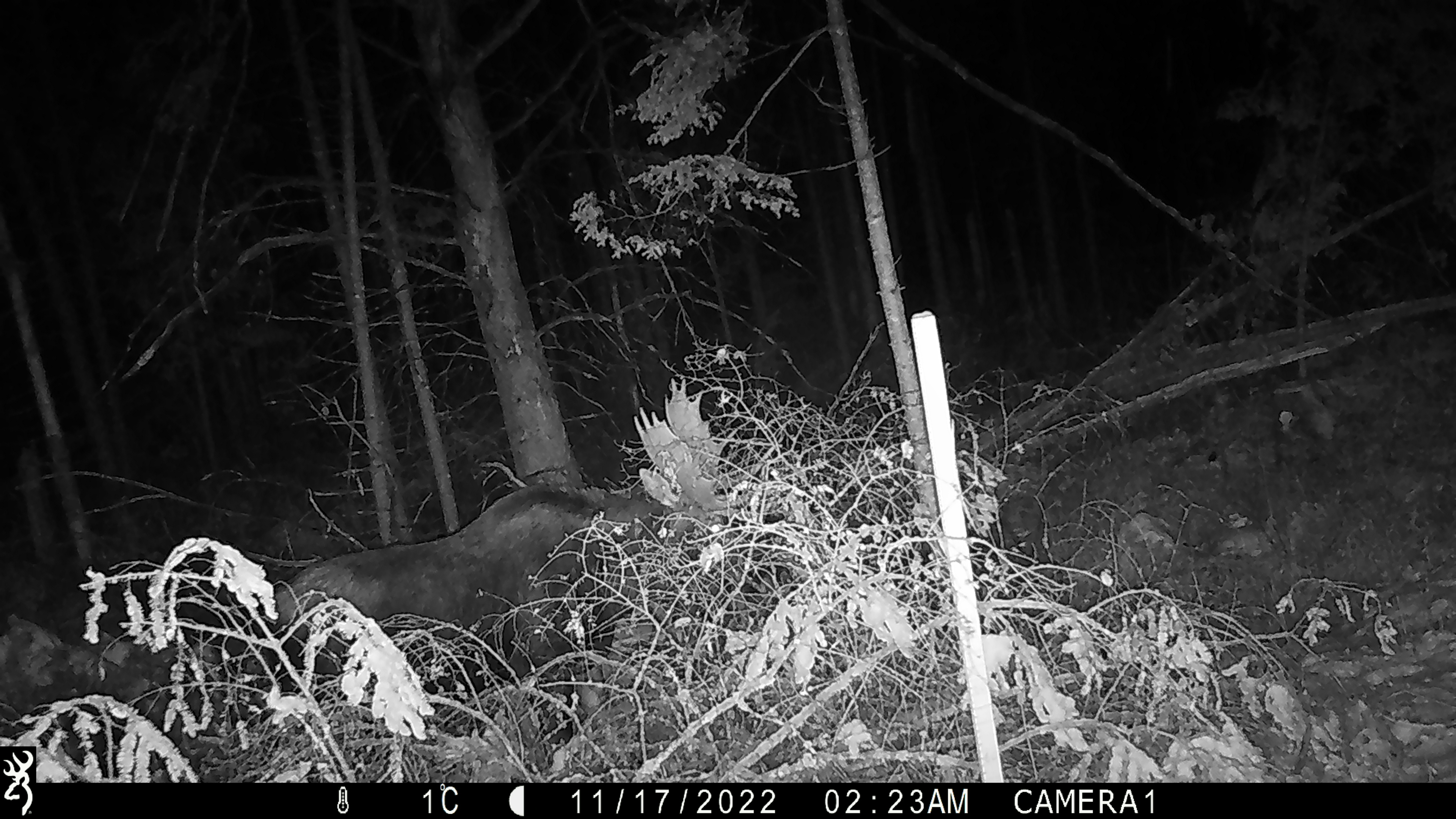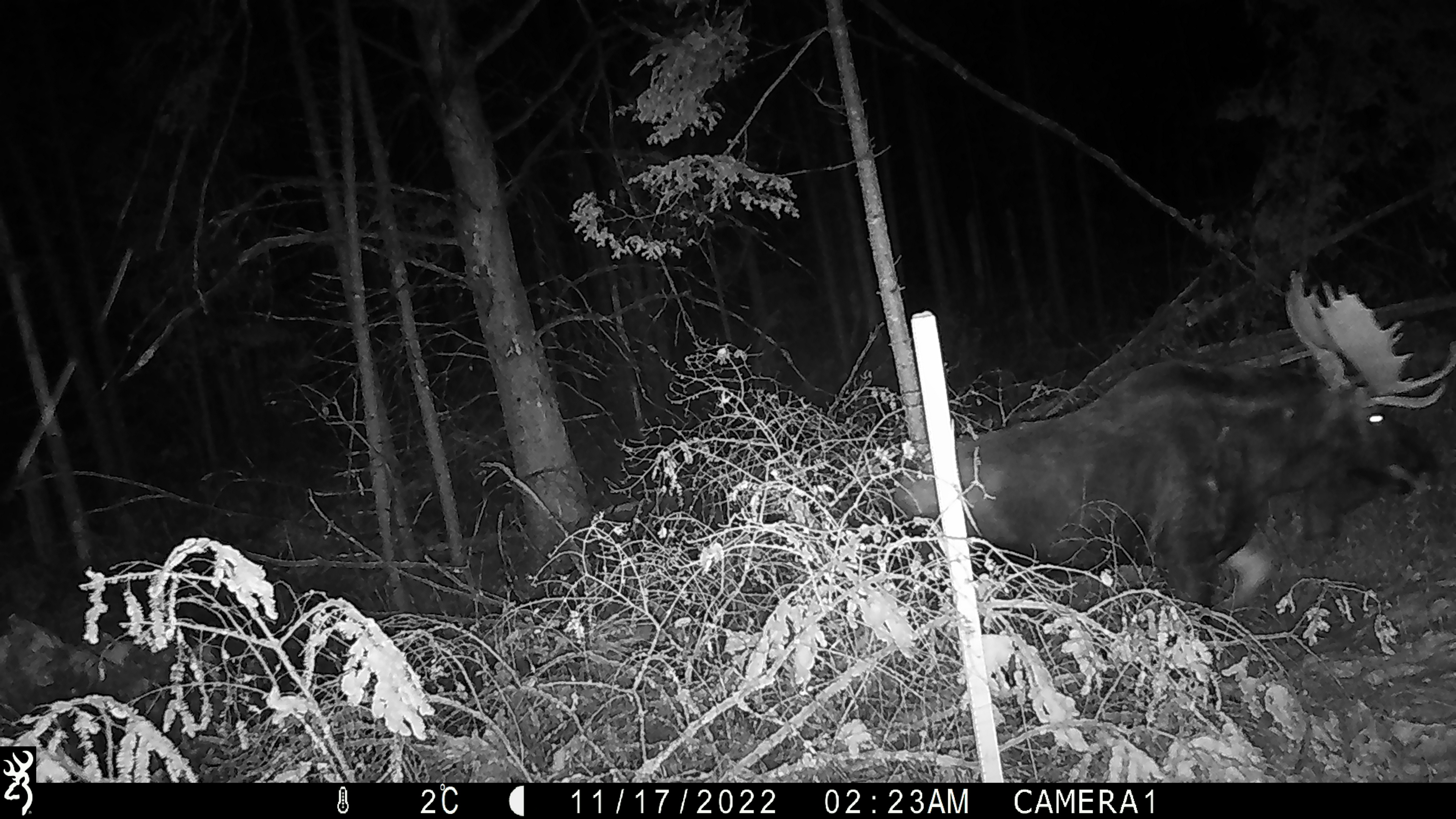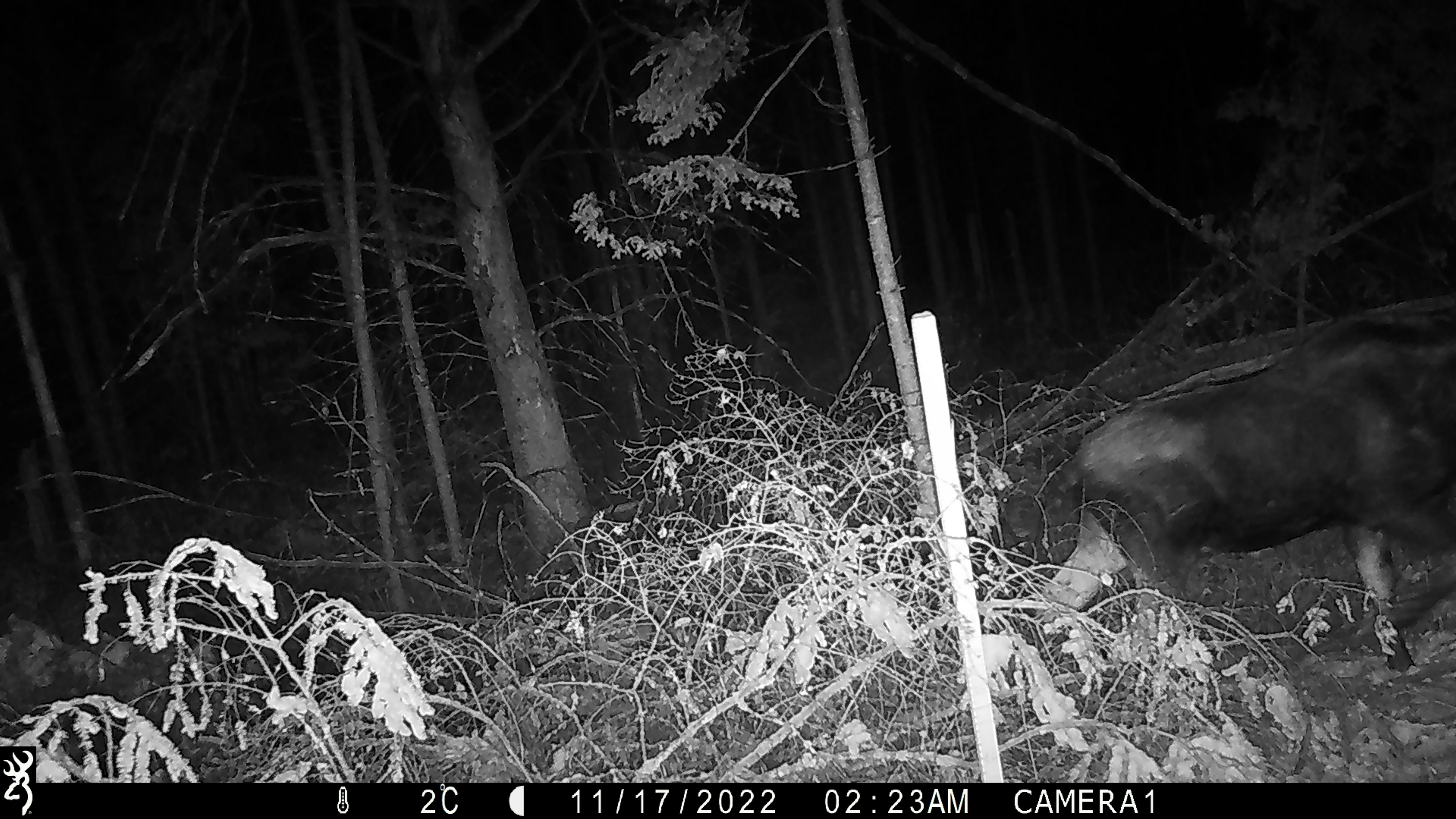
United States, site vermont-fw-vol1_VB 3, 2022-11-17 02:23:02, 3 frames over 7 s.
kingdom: Animalia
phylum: Chordata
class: Mammalia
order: Artiodactyla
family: Cervidae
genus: Alces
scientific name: Alces alces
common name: moose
Moose (Alces alces).